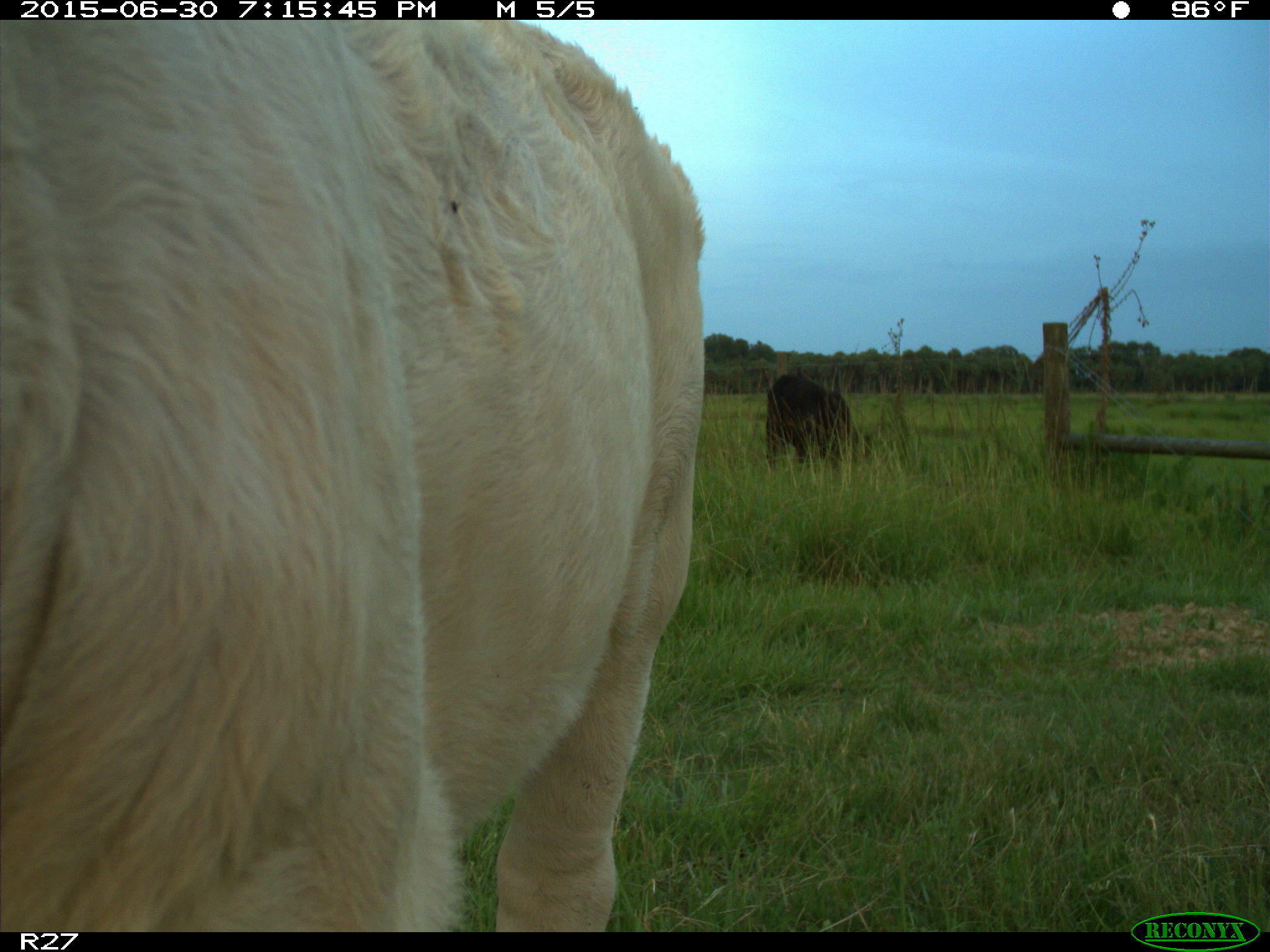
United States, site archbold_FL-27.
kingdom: Animalia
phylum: Chordata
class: Mammalia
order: Artiodactyla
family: Bovidae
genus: Bos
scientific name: Bos taurus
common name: domestic cow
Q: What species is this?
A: Bos taurus (domestic cow).